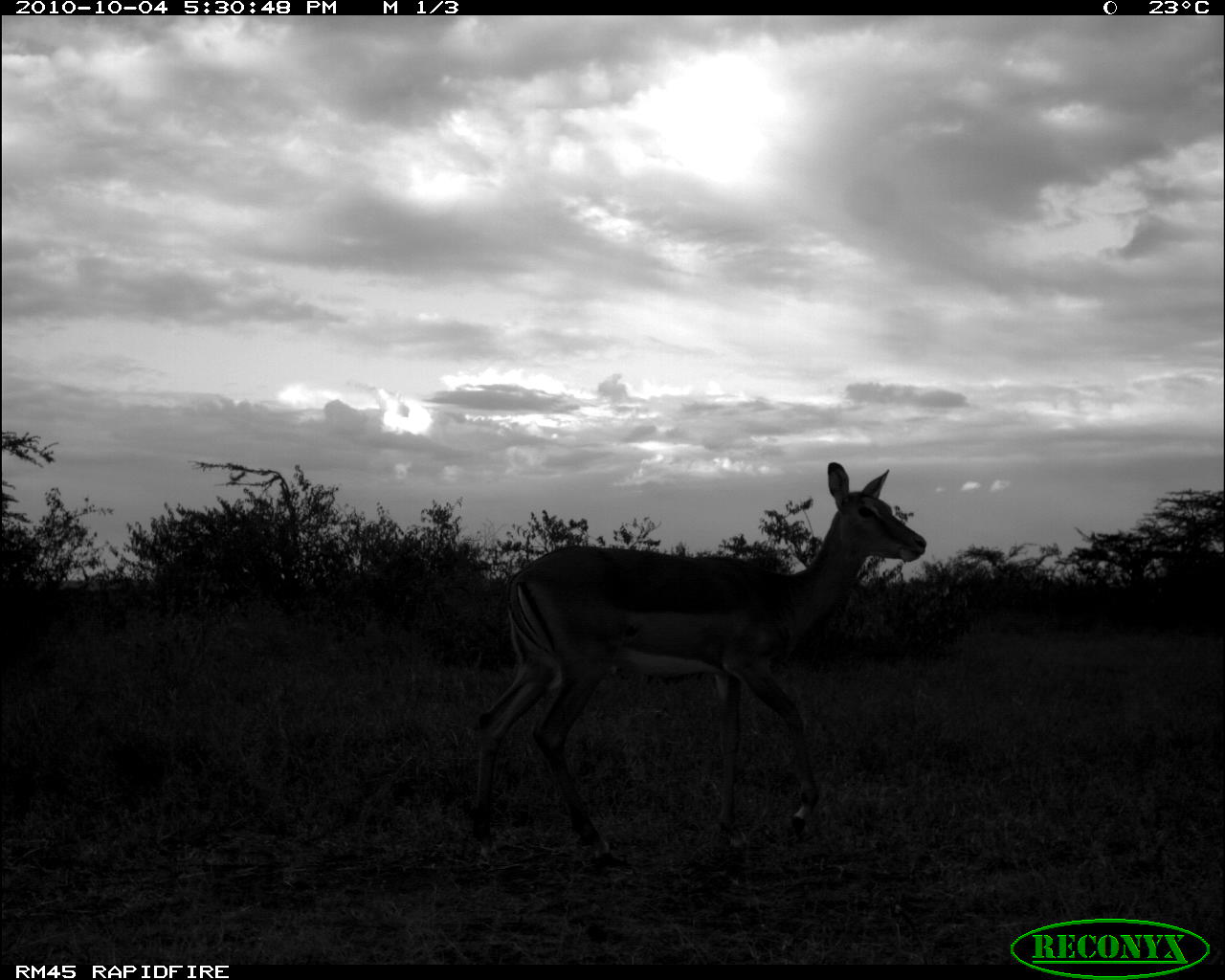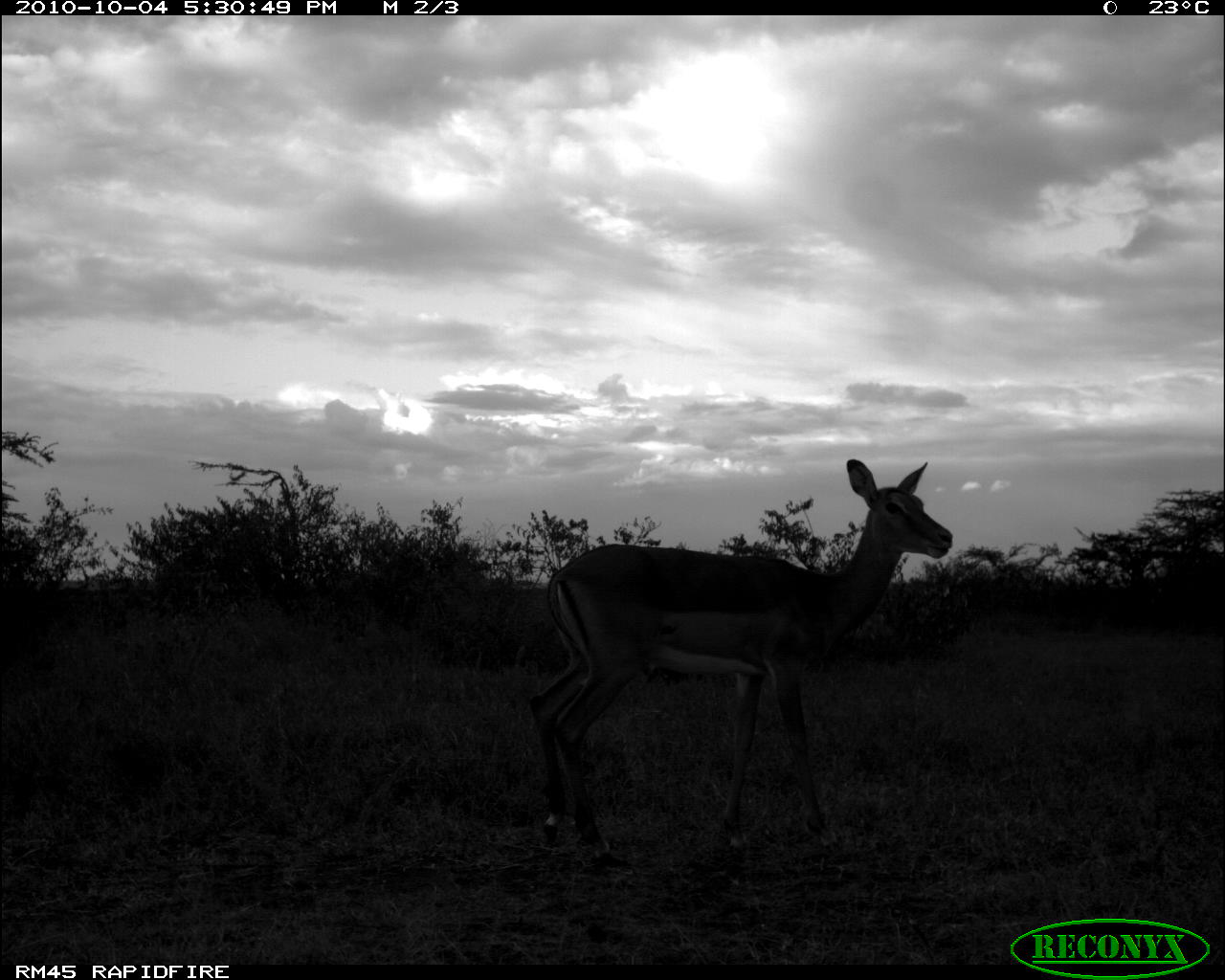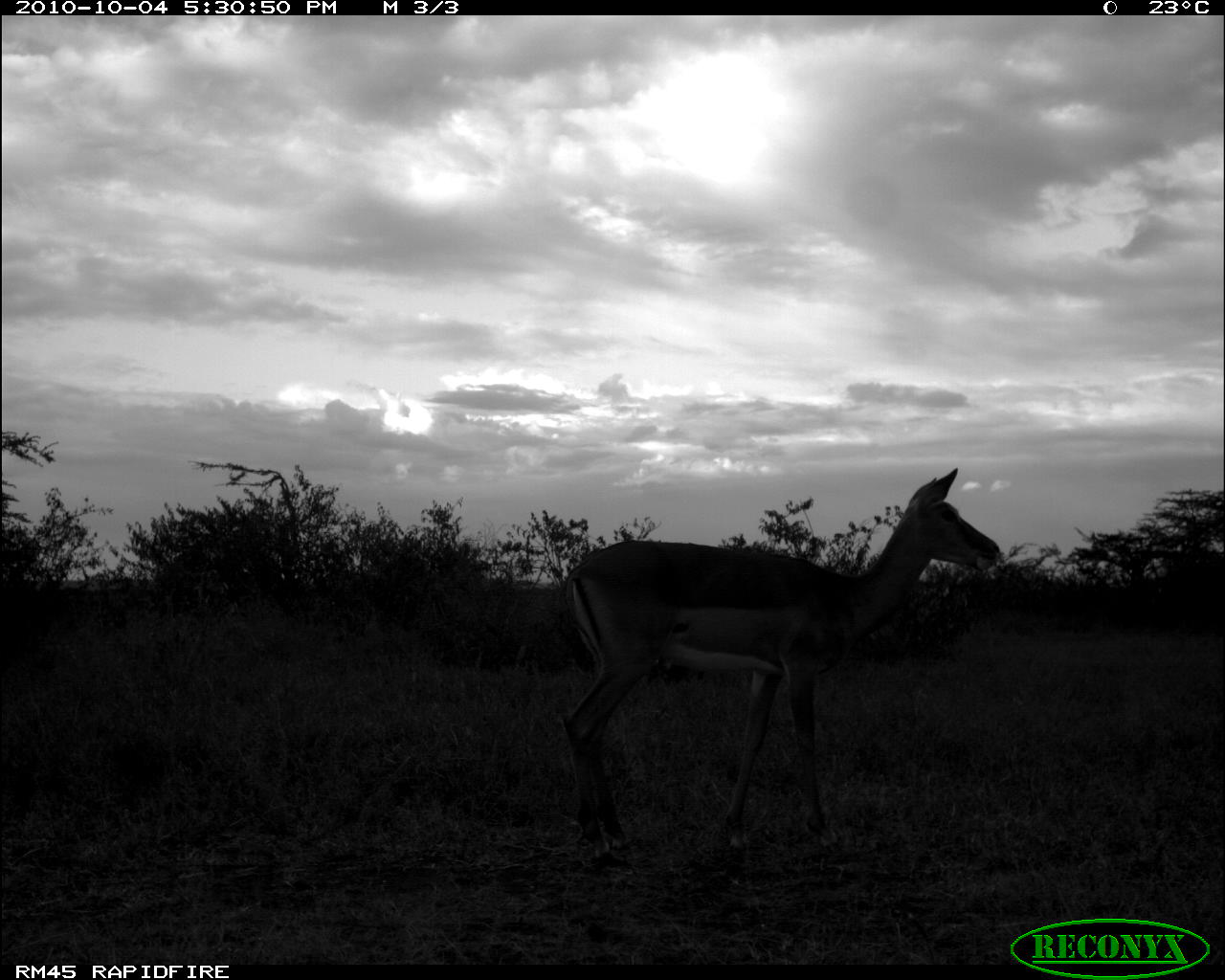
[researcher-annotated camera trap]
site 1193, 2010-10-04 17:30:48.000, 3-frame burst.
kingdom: Animalia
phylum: Chordata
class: Mammalia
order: Artiodactyla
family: Bovidae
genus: Aepyceros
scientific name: Aepyceros melampus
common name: impala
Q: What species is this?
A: Aepyceros melampus (impala).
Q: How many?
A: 1.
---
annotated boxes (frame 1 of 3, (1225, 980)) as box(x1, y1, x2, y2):
aepyceros melampus: box(469, 461, 925, 865)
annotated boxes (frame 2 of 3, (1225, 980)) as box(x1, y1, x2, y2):
aepyceros melampus: box(527, 458, 952, 865)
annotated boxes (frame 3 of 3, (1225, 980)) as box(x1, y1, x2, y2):
aepyceros melampus: box(561, 466, 1000, 859)